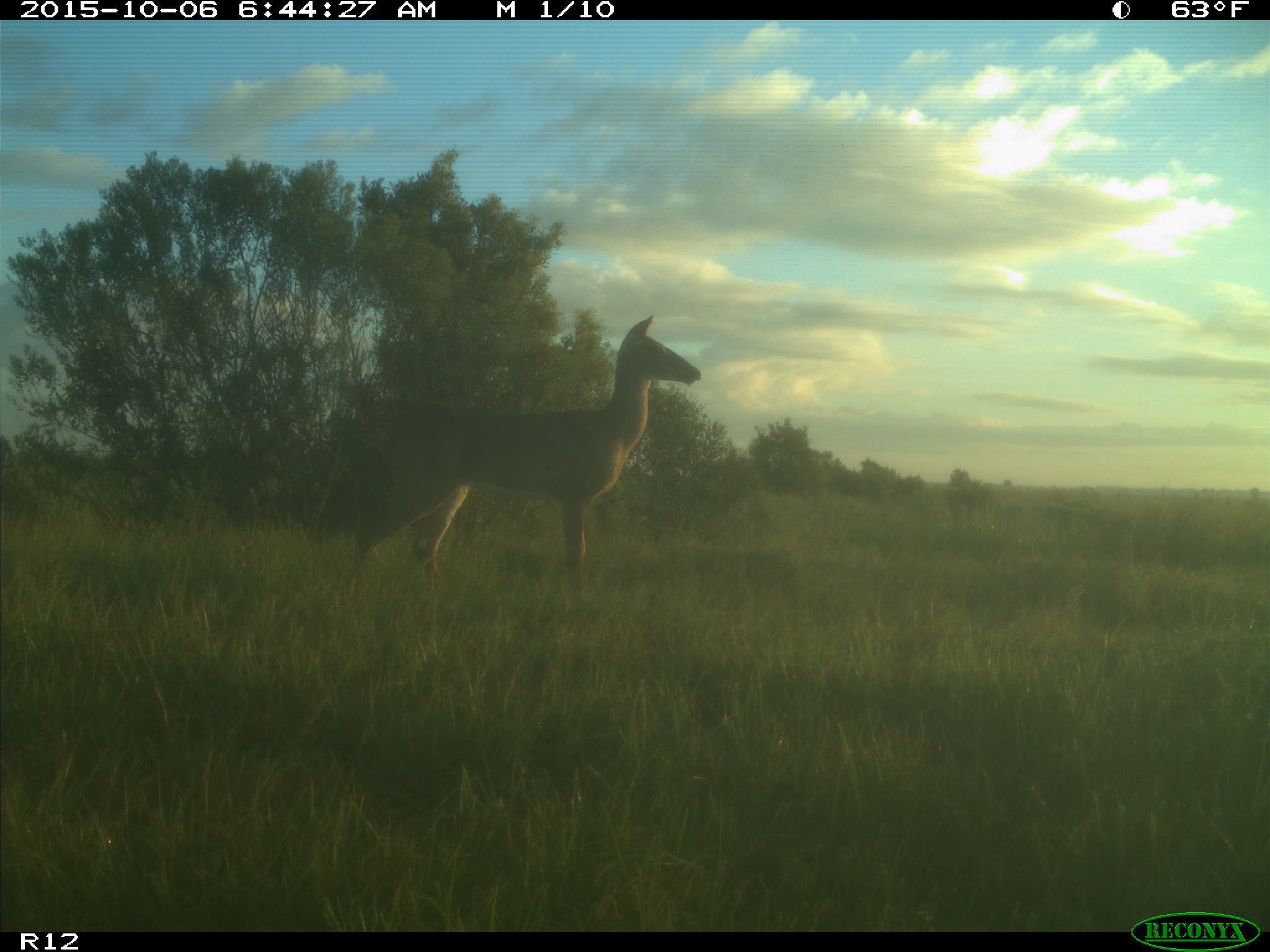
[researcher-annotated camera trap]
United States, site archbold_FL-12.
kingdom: Animalia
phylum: Chordata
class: Mammalia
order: Artiodactyla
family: Cervidae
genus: Odocoileus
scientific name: Odocoileus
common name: deer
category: unidentified deer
Unidentified deer (deer) (Odocoileus).